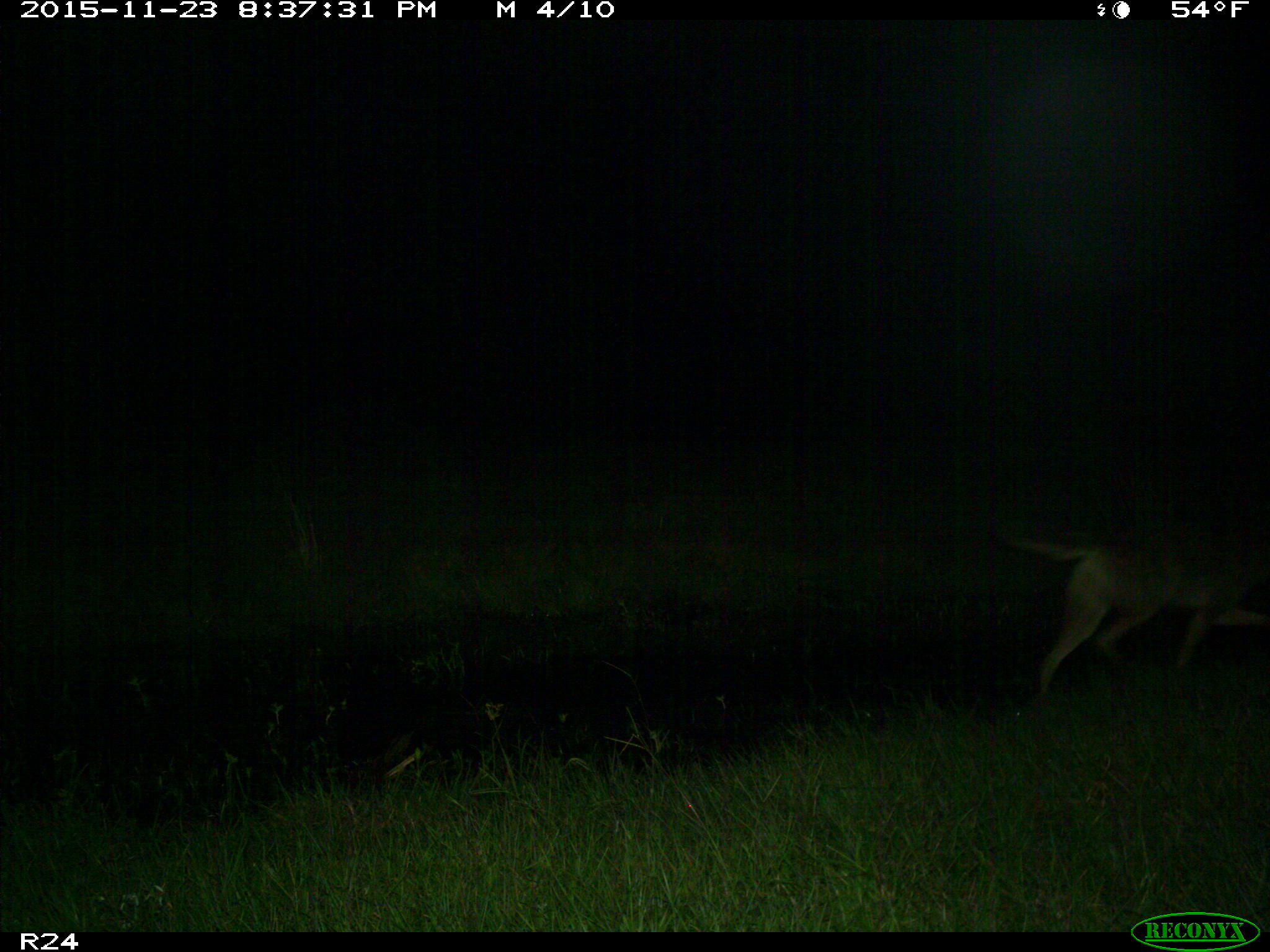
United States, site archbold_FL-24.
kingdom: Animalia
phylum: Chordata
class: Mammalia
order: Carnivora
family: Canidae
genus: Canis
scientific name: Canis latrans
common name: coyote